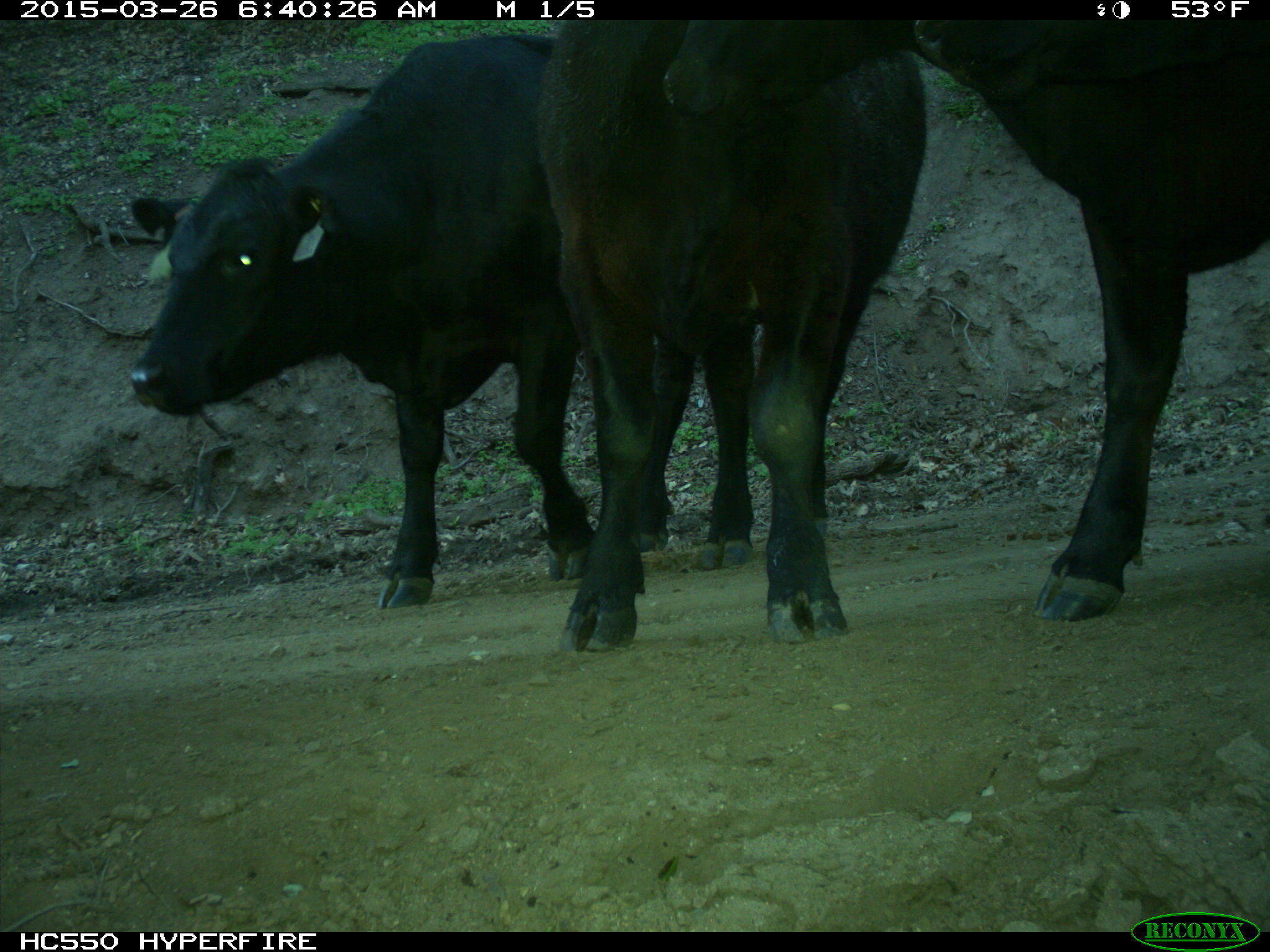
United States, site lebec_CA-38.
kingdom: Animalia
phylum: Chordata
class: Mammalia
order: Artiodactyla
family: Bovidae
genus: Bos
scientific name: Bos taurus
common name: domestic cow